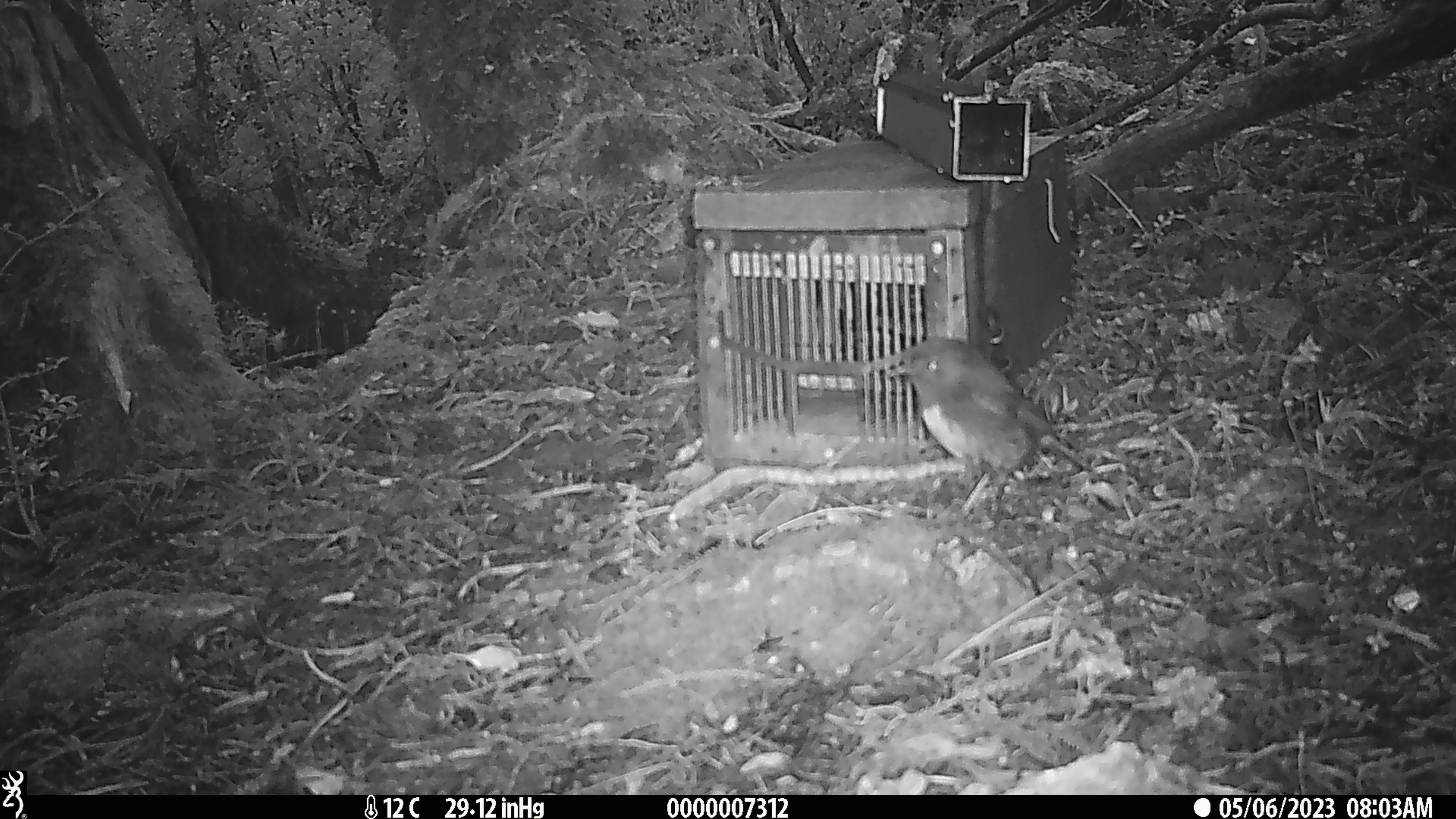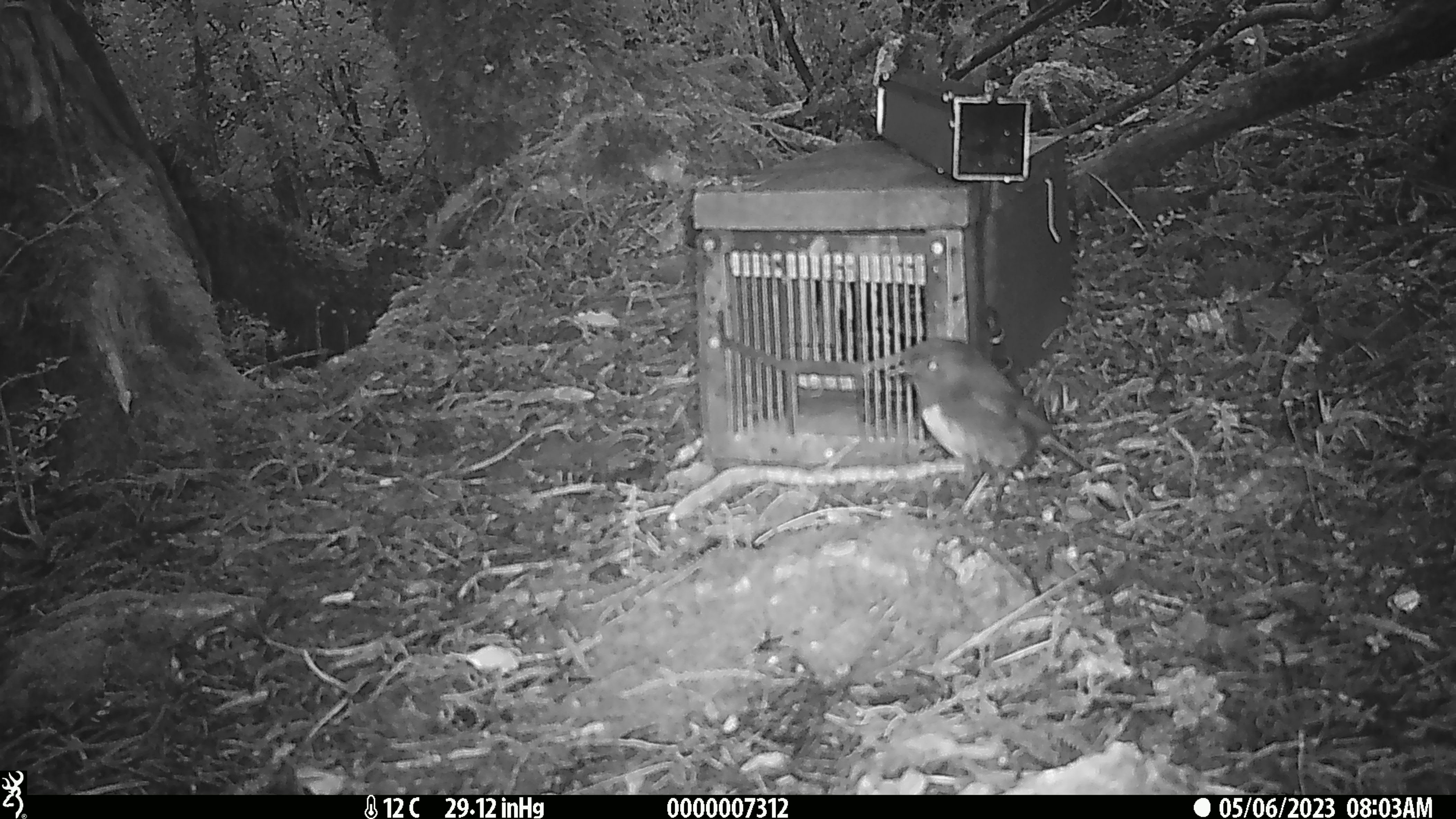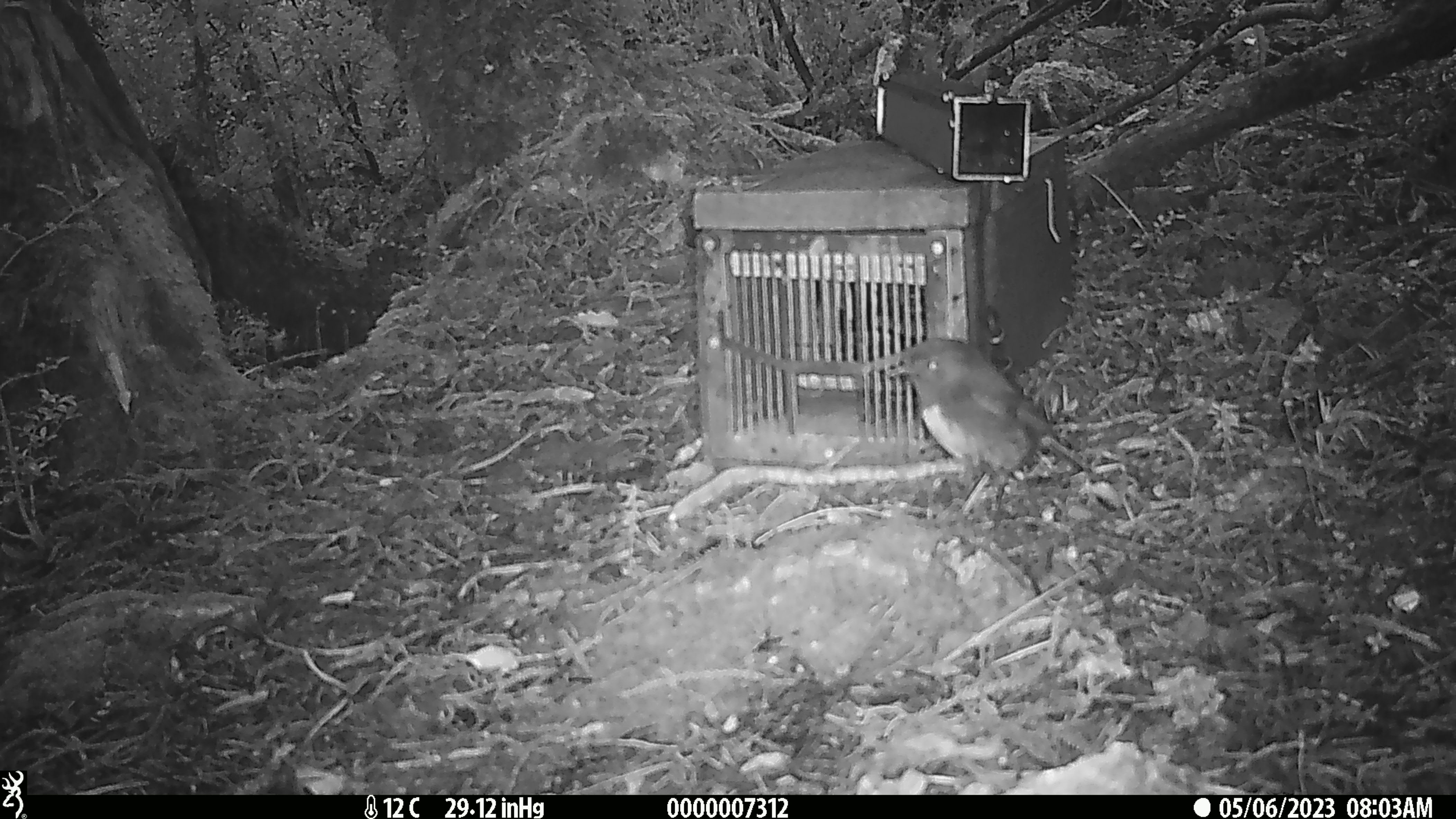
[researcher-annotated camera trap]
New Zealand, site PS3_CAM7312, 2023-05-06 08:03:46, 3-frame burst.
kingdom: Animalia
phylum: Chordata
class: Aves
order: Passeriformes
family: Petroicidae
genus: Petroica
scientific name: Petroica australis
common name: new zealand robin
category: robin